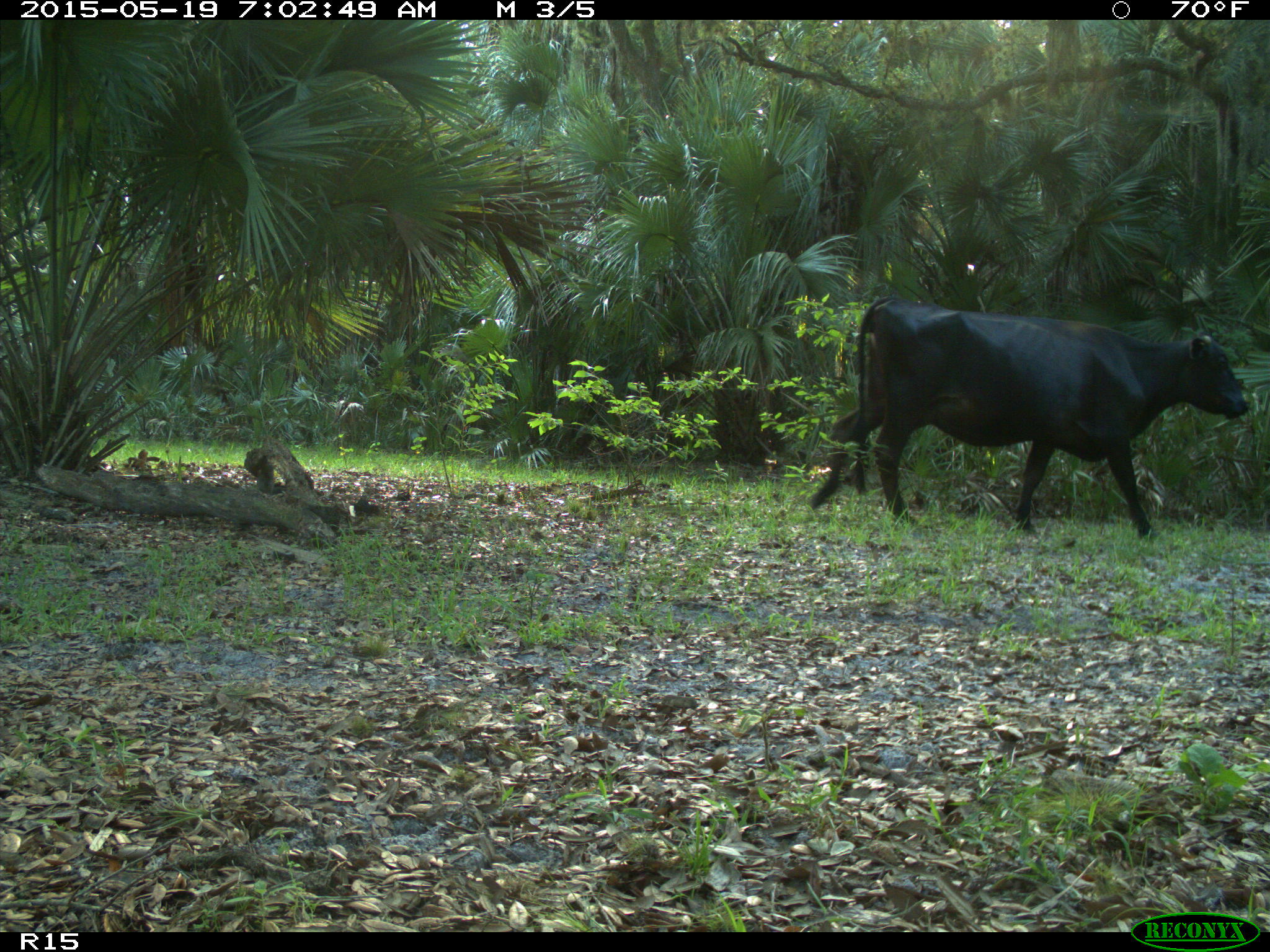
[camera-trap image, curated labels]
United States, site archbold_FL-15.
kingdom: Animalia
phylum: Chordata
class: Mammalia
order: Artiodactyla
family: Bovidae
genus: Bos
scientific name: Bos taurus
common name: domestic cow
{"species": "Bos taurus (domestic cow)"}